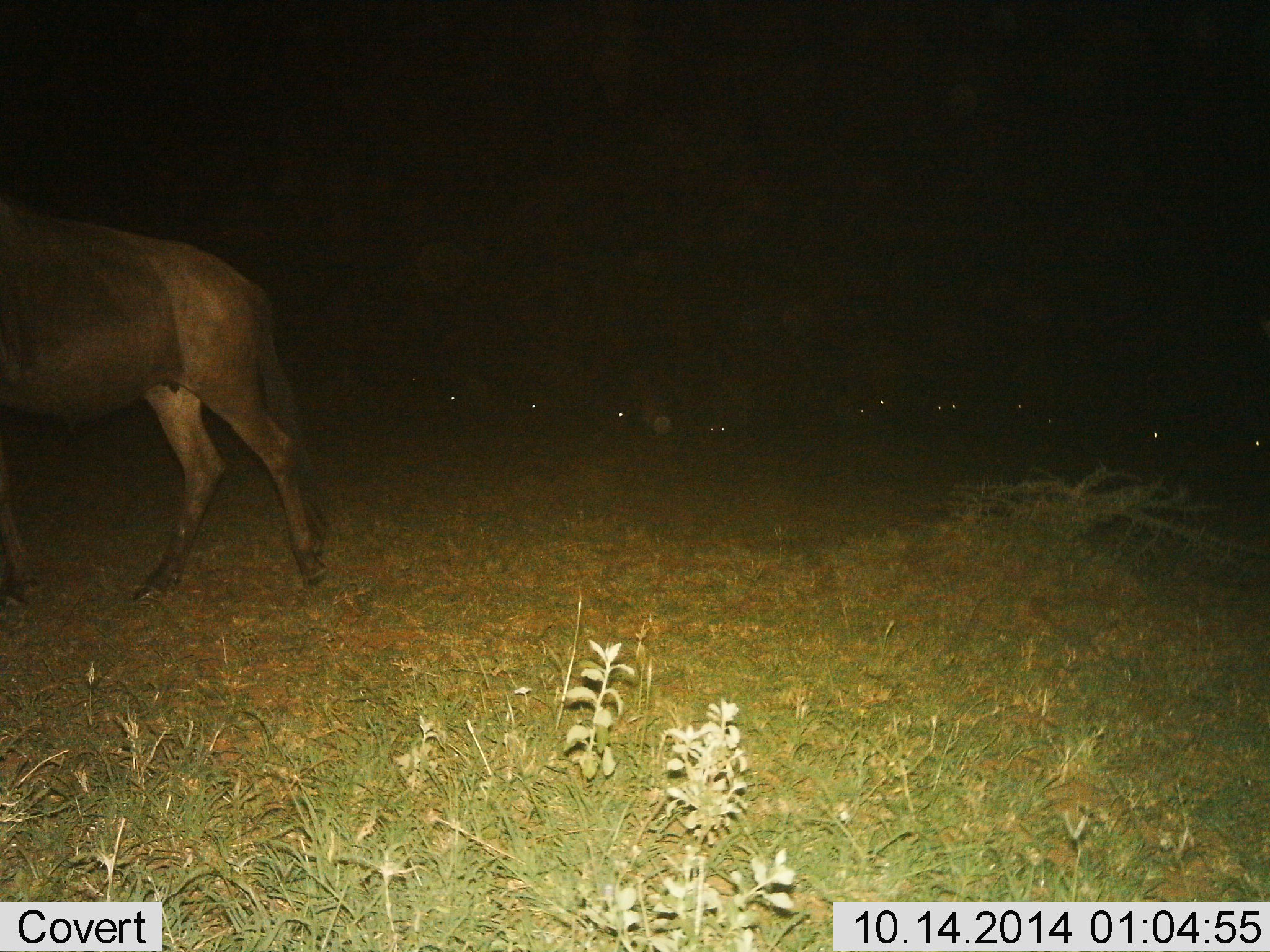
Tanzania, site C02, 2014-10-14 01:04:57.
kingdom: Animalia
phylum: Chordata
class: Mammalia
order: Artiodactyla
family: Bovidae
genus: Connochaetes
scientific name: Connochaetes taurinus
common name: blue wildebeest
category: wildebeest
Wildebeest (blue wildebeest) (Connochaetes taurinus), count 1. Behavior (volunteer vote fractions): standing 50%, resting 0%, moving 70%, interacting 0%. Young present (vote fraction): 0%. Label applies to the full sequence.